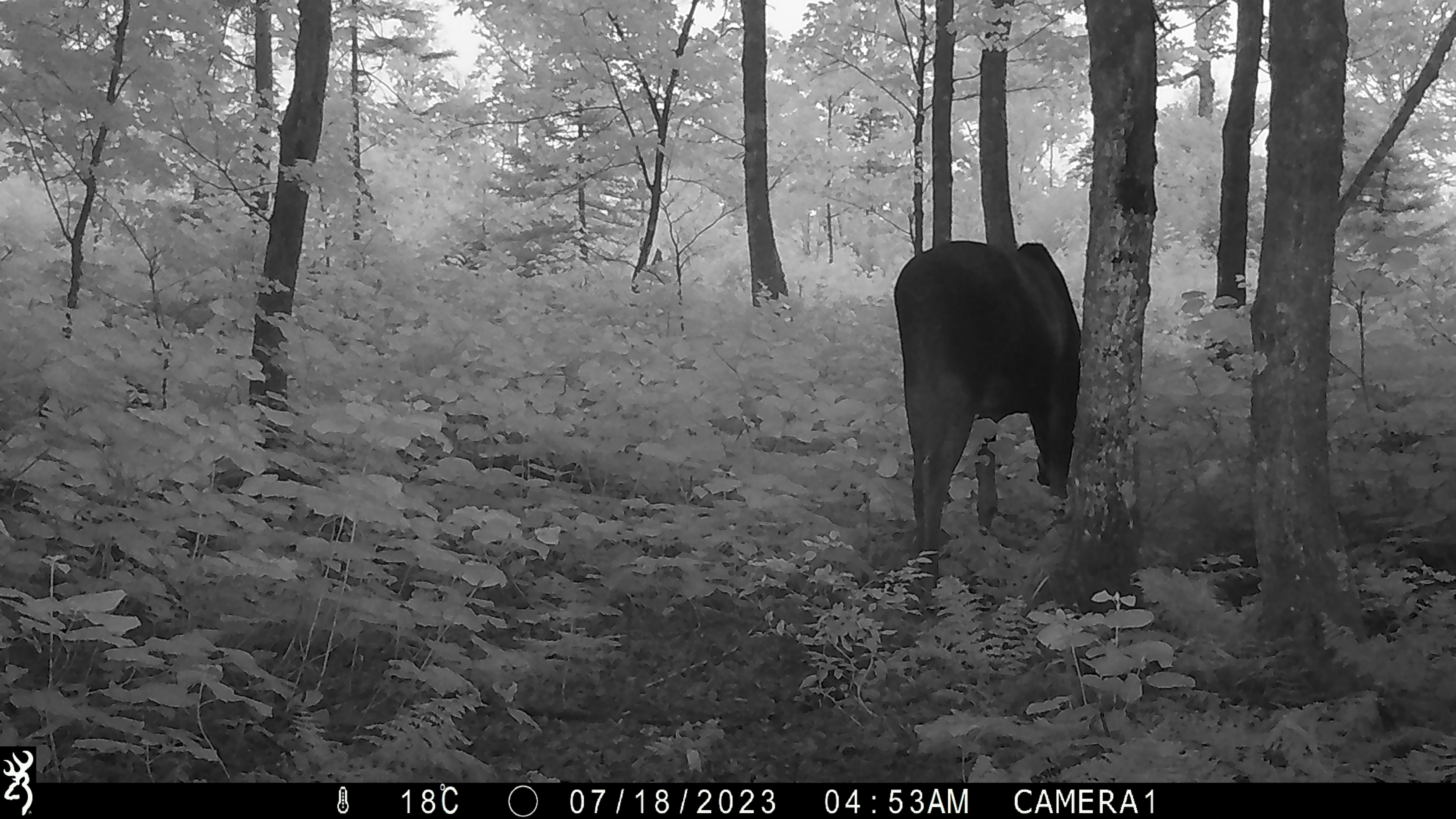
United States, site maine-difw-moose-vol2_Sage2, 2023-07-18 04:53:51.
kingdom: Animalia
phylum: Chordata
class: Mammalia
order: Artiodactyla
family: Cervidae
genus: Alces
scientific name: Alces alces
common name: moose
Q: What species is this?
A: Moose (Alces alces).